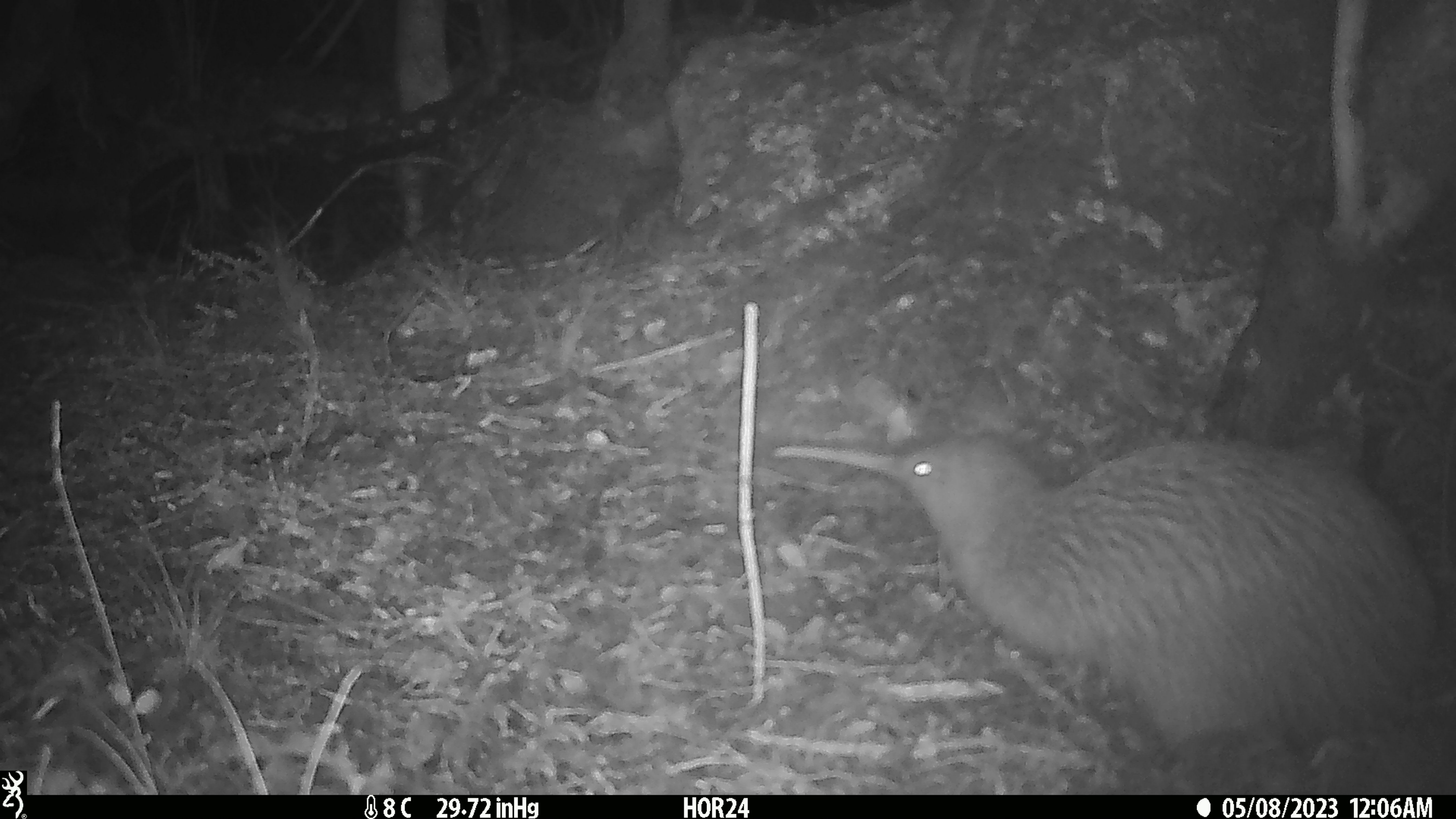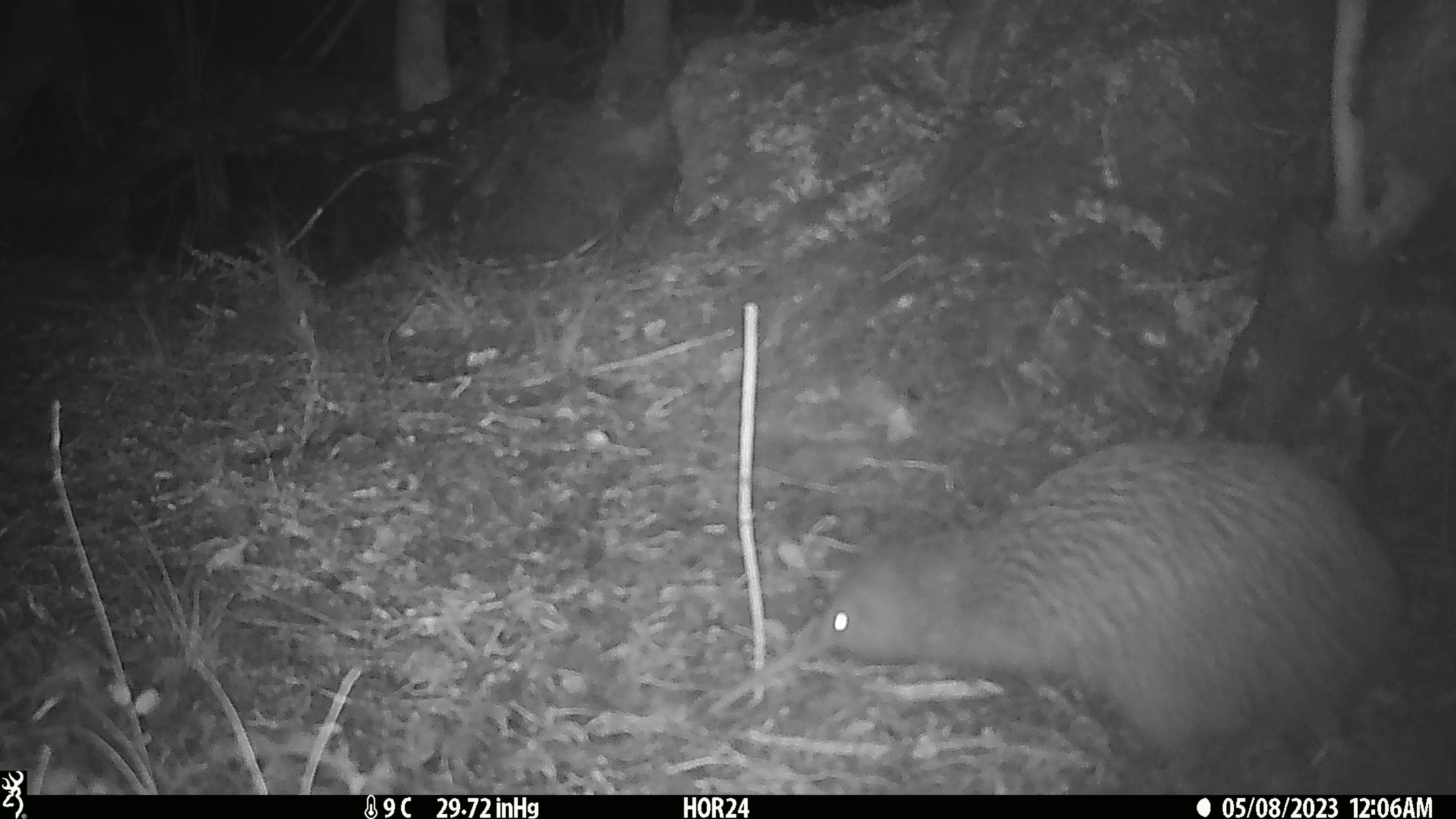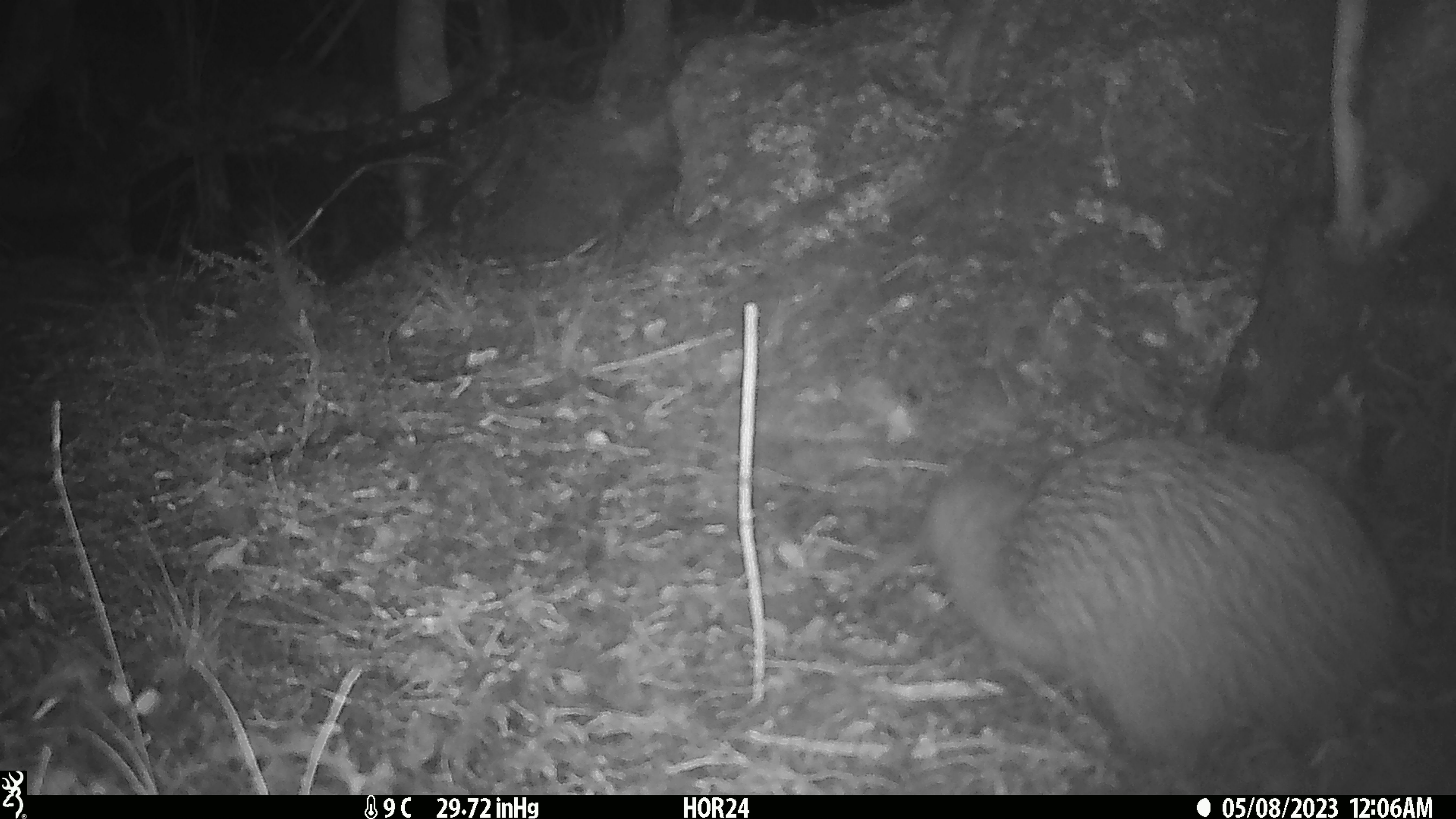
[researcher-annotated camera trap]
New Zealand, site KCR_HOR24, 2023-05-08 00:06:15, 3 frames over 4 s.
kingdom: Animalia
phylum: Chordata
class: Aves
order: Apterygiformes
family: Apterygidae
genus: Apteryx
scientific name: Apteryx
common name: kiwi